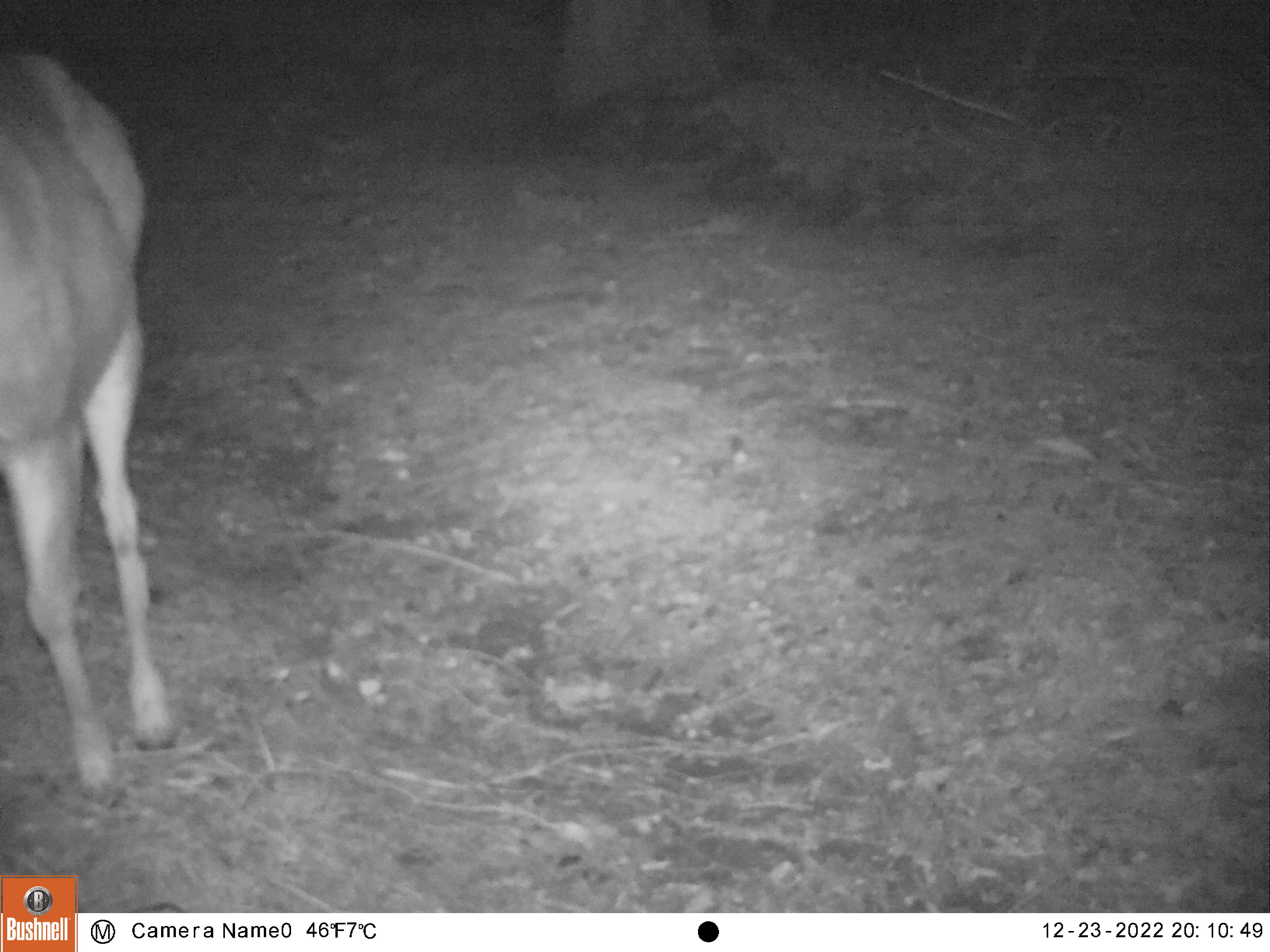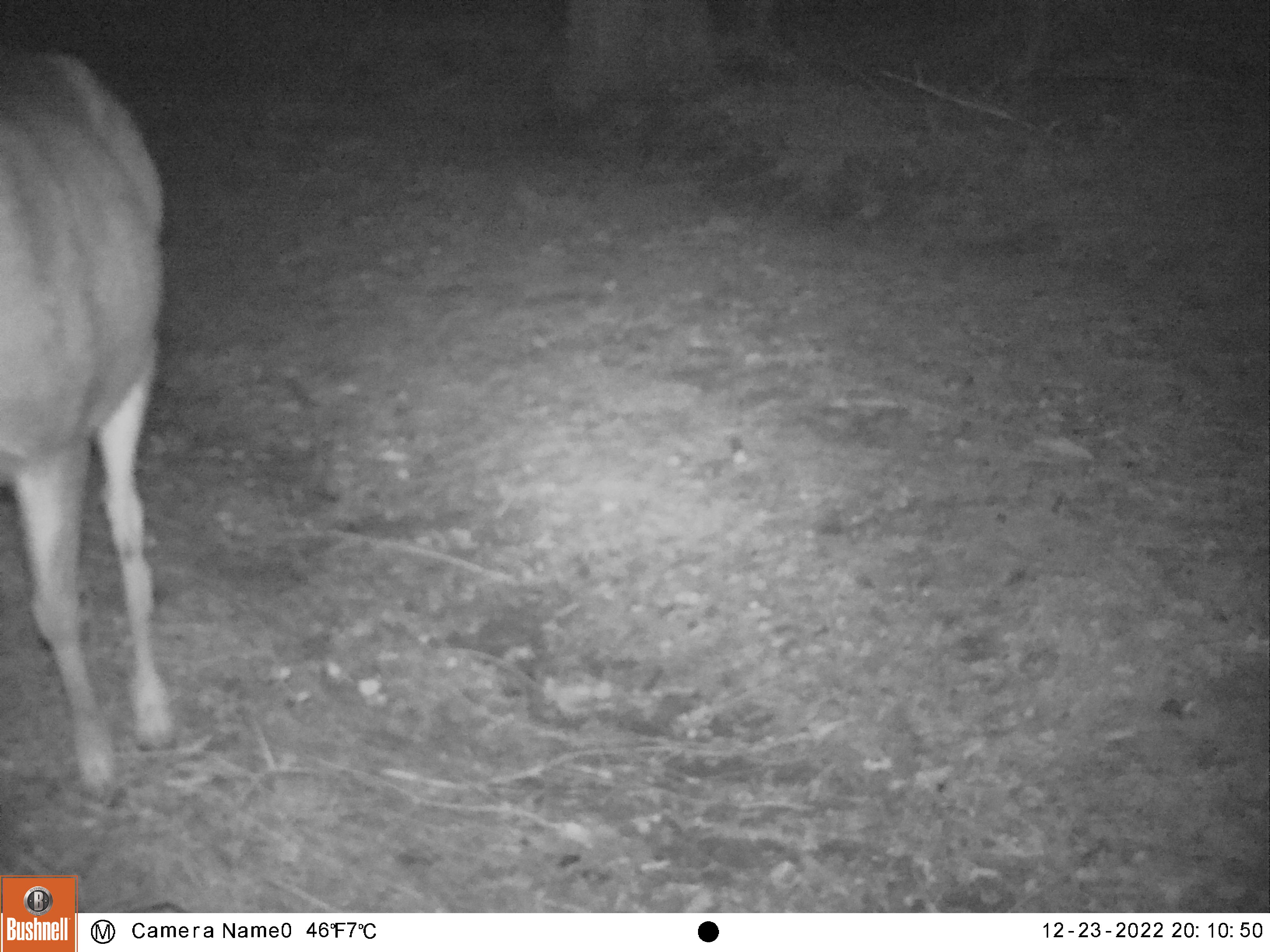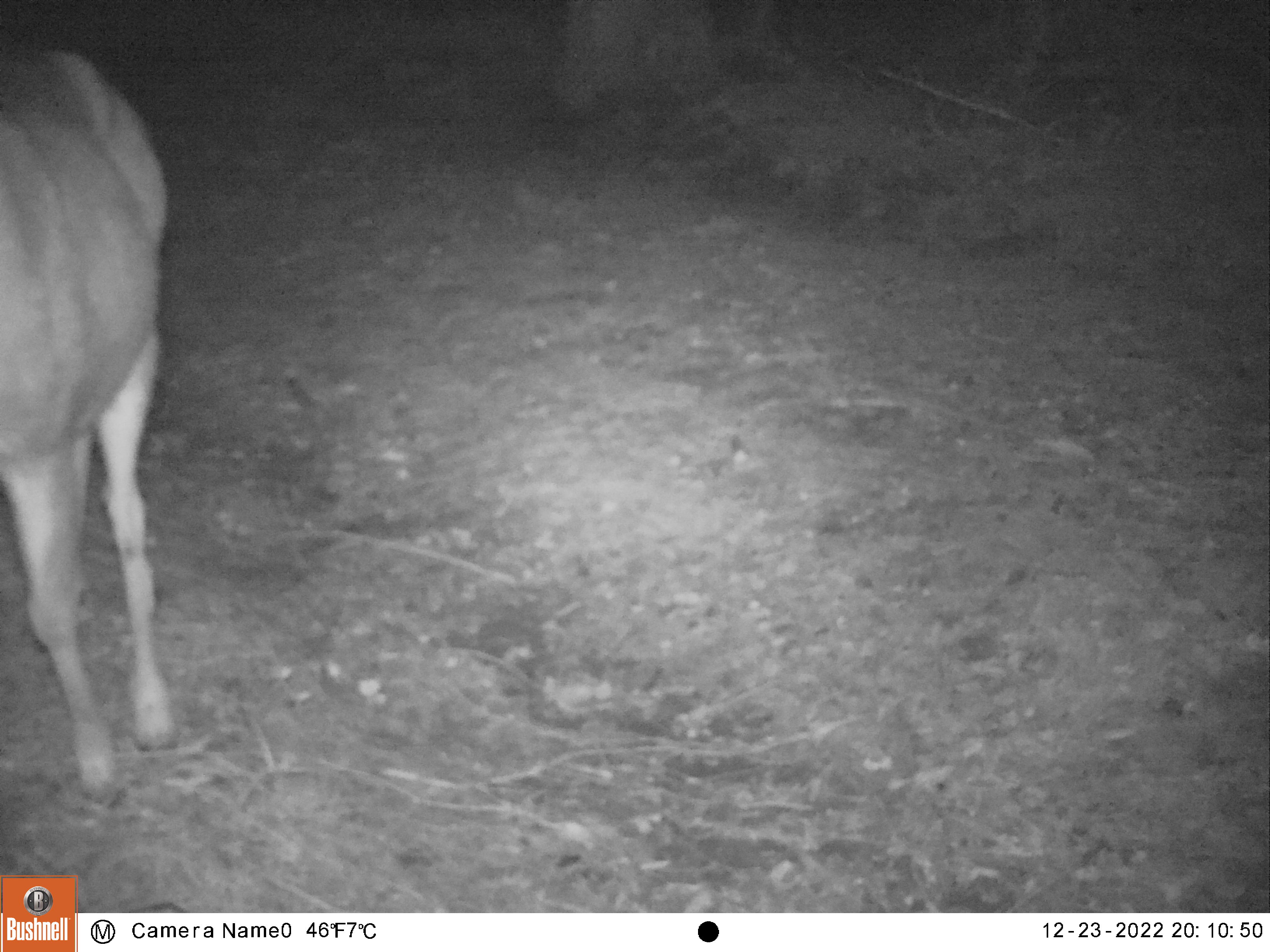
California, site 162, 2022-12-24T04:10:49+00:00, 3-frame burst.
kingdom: Animalia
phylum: Chordata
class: Mammalia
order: Artiodactyla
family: Cervidae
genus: Odocoileus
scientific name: Odocoileus hemionus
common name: mule deer